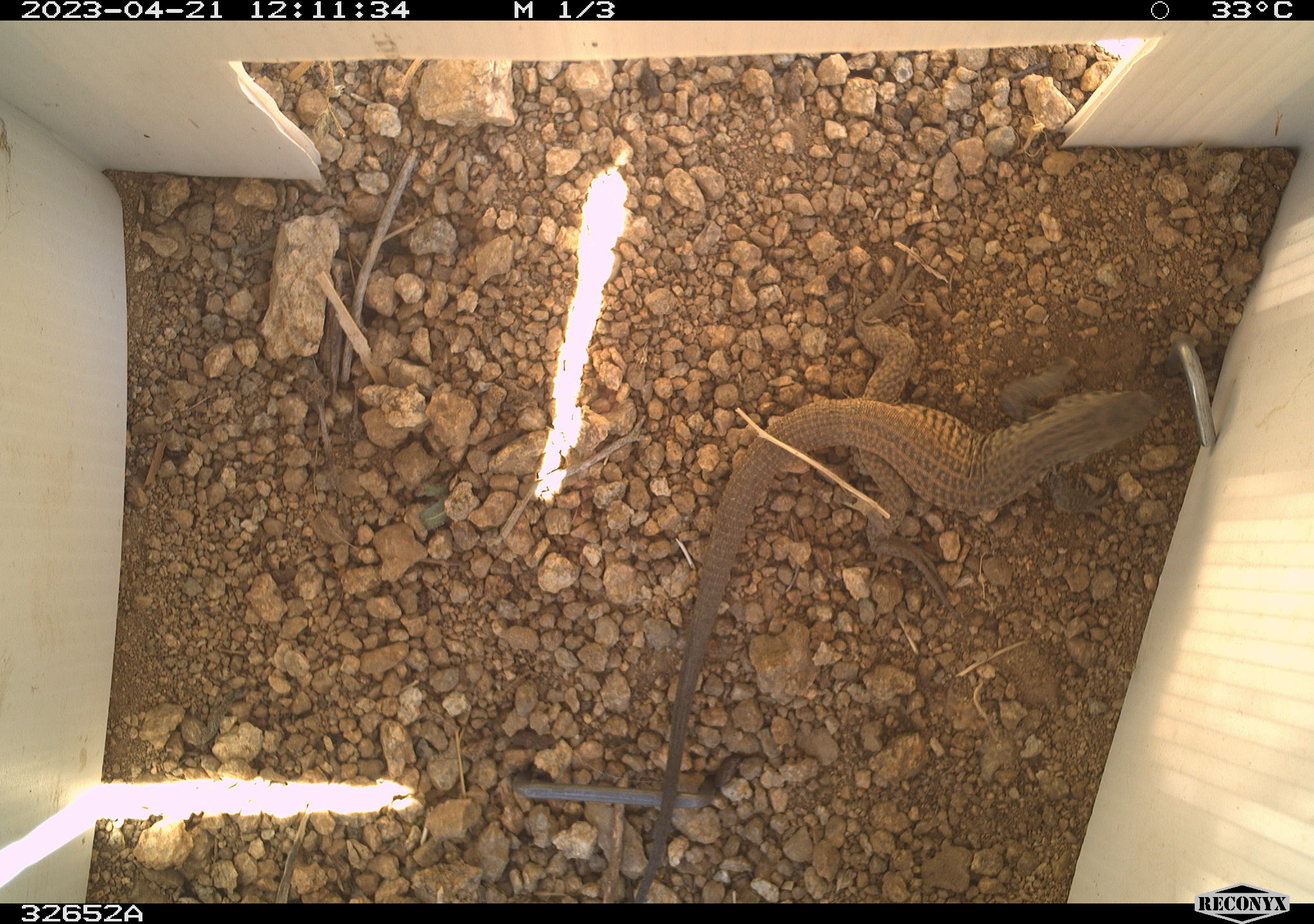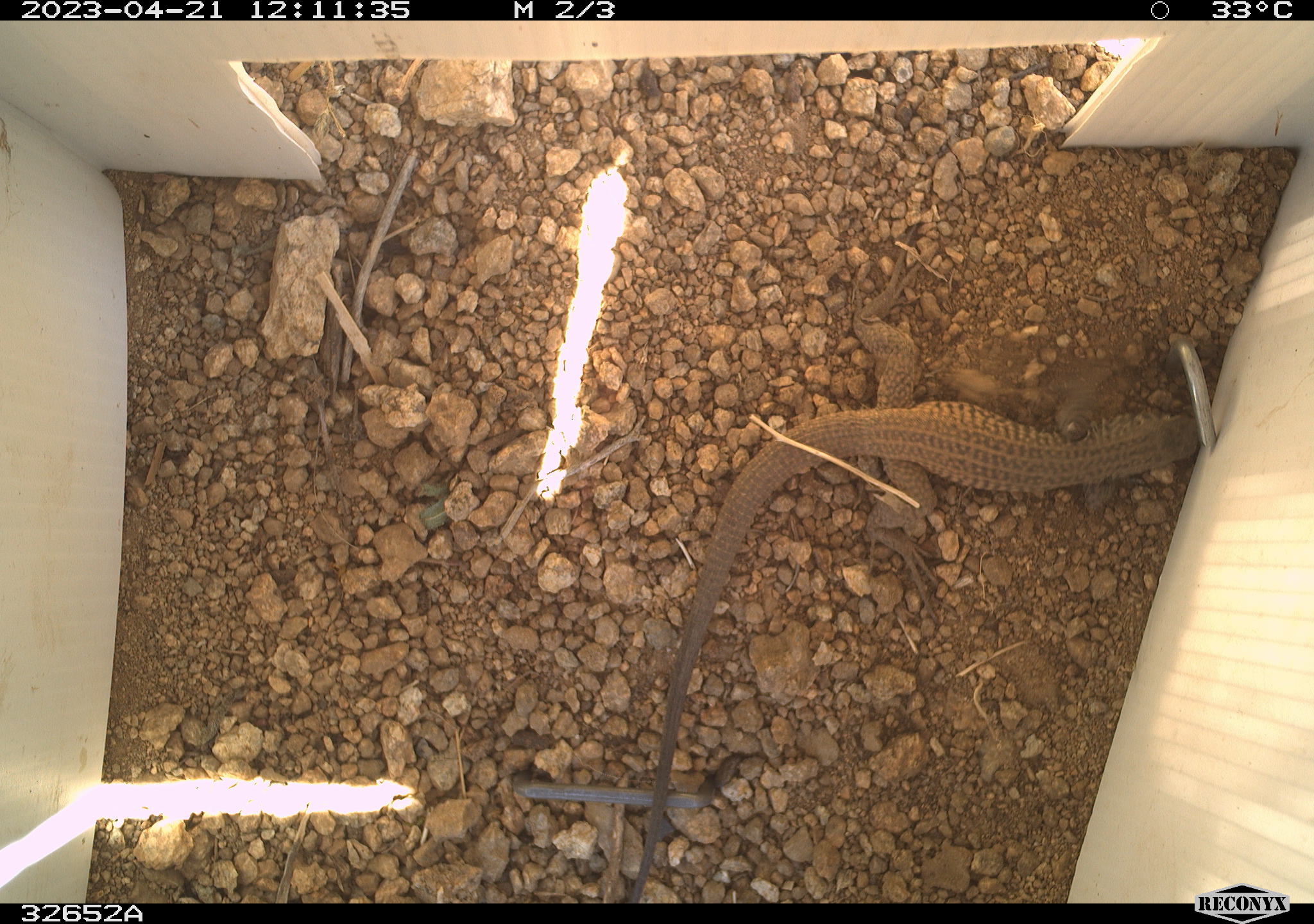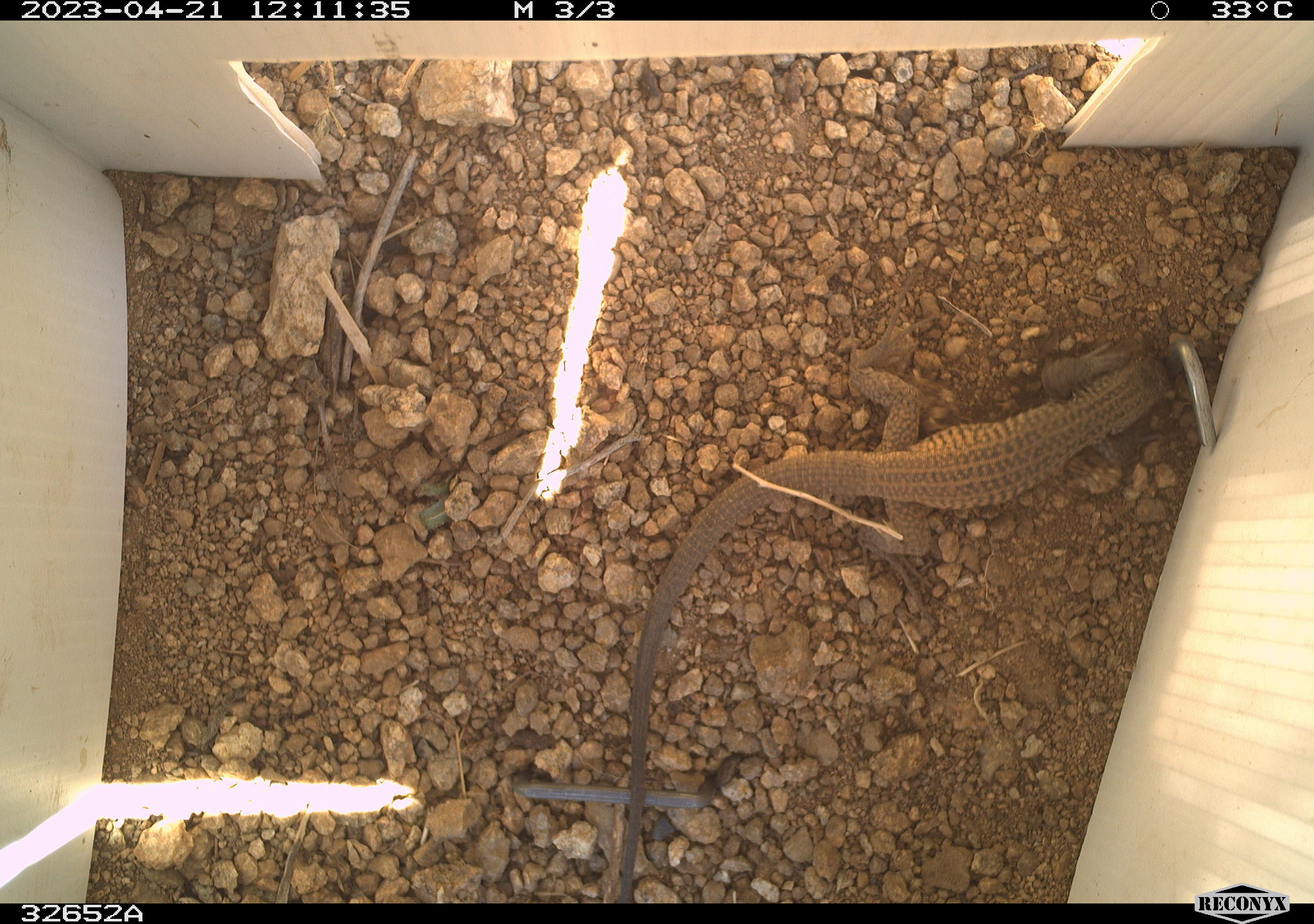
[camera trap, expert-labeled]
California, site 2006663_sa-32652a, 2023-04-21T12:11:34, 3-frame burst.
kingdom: Animalia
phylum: Chordata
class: Reptilia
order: Squamata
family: Teiidae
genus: Aspidoscelis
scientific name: Aspidoscelis tigris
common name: western whiptail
Western whiptail (Aspidoscelis tigris).